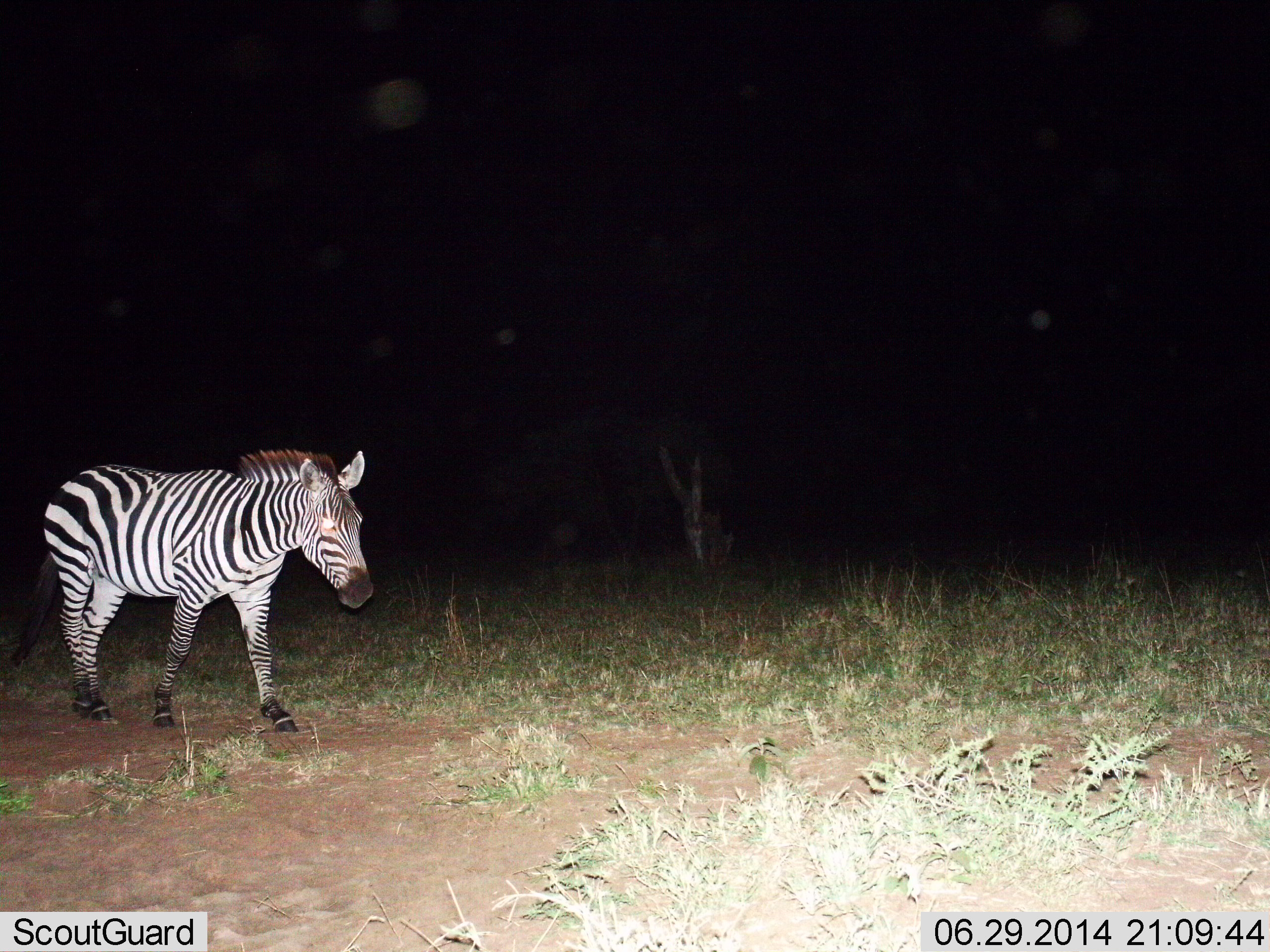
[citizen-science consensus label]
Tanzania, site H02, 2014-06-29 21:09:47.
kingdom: Animalia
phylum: Chordata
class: Mammalia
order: Perissodactyla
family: Equidae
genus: Equus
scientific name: Equus quagga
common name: plains zebra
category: zebra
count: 1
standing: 20%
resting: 0%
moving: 80%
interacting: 0%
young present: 0%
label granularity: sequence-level